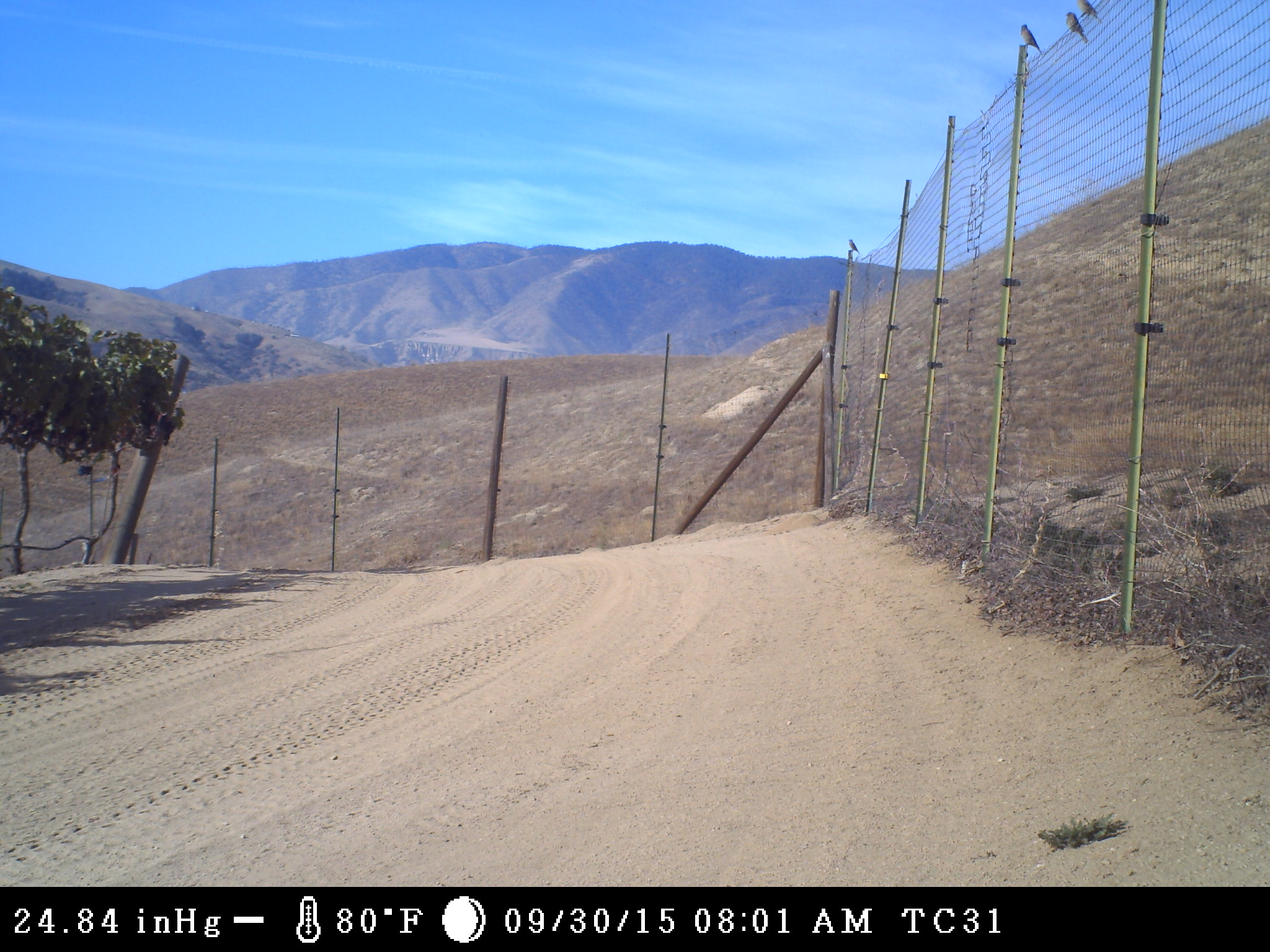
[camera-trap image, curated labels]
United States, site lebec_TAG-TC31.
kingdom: Animalia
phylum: Chordata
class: Aves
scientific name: Aves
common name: birds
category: unidentified bird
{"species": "unidentified bird (birds) (Aves)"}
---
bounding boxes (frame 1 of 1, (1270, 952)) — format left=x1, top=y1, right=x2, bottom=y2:
animal: left=1065, top=11, right=1088, bottom=43; left=1020, top=24, right=1042, bottom=54; left=1077, top=0, right=1104, bottom=24; left=848, top=239, right=861, bottom=255